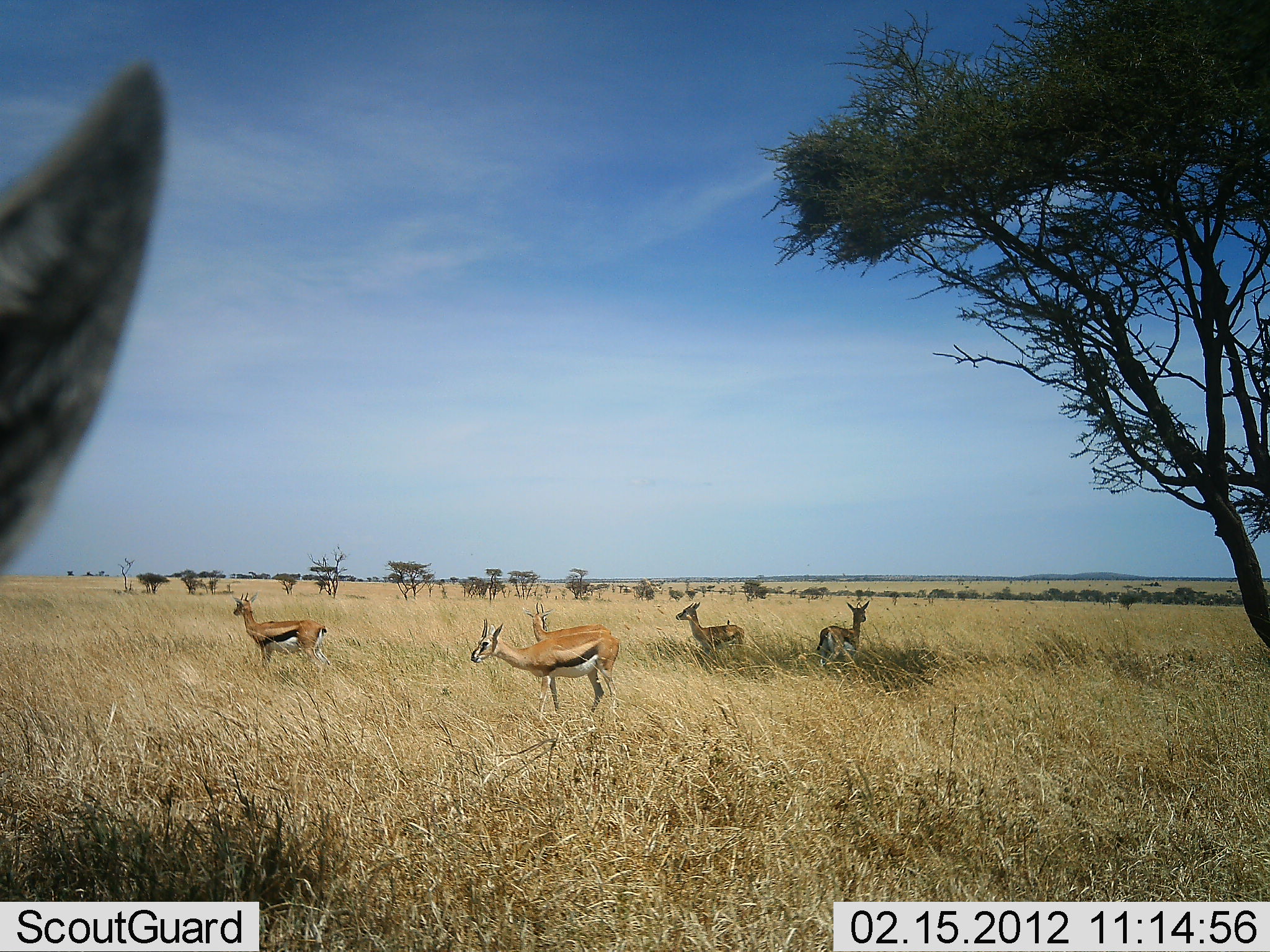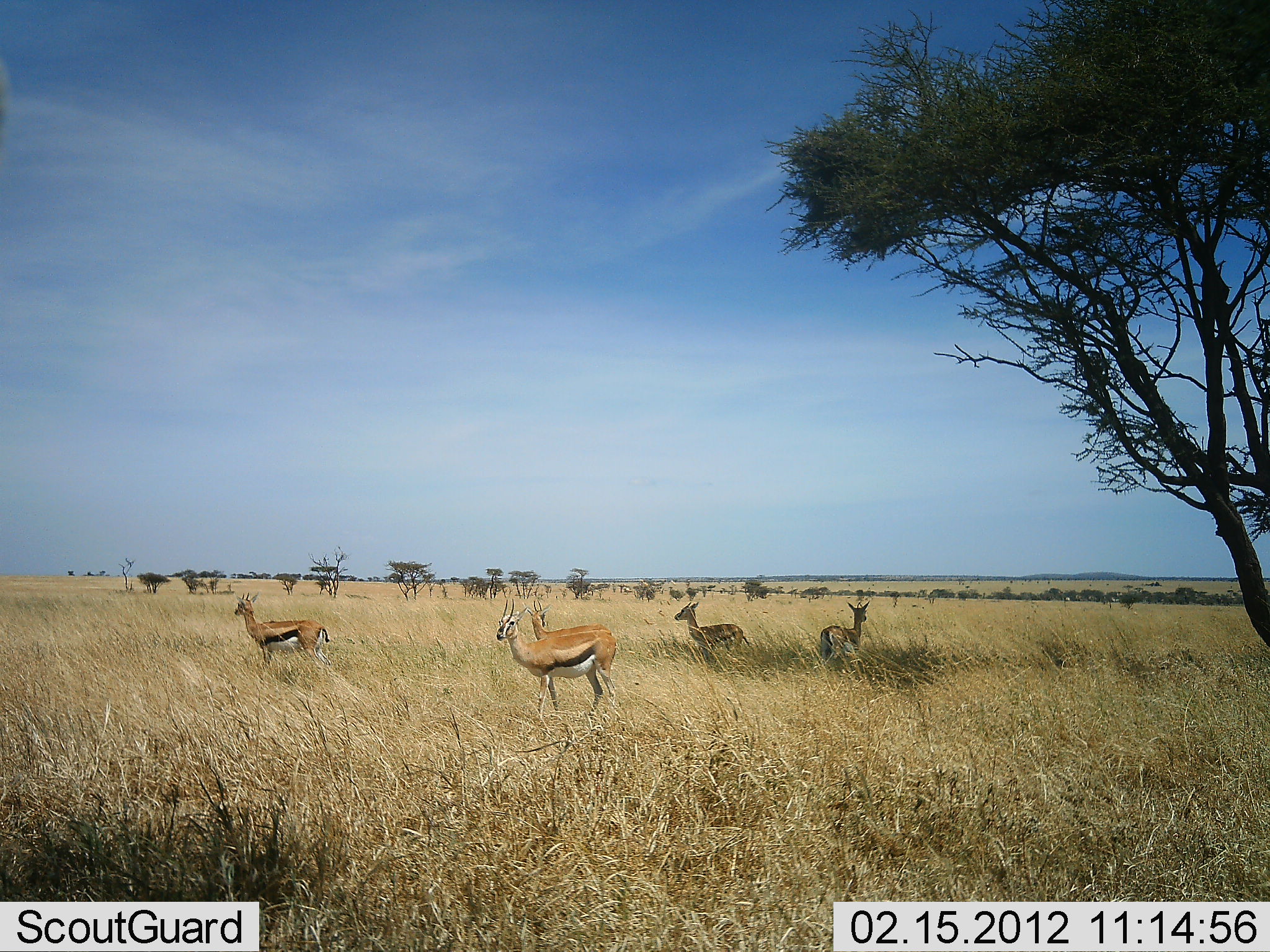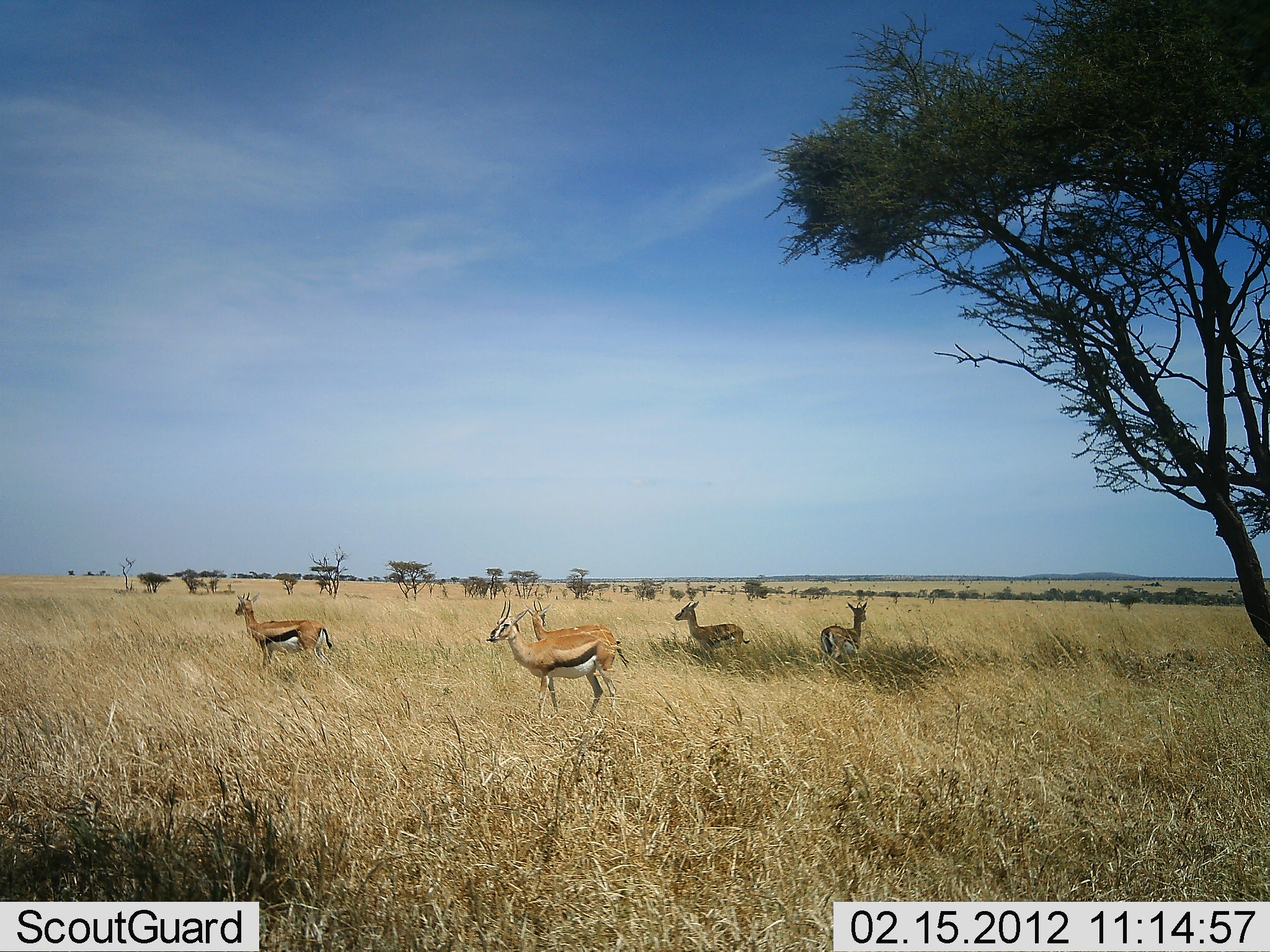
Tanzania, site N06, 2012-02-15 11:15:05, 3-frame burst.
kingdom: Animalia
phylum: Chordata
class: Mammalia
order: Artiodactyla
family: Bovidae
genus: Eudorcas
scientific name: Eudorcas thomsonii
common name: thomson's gazelle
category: gazellethomsons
Gazellethomsons (thomson's gazelle) (Eudorcas thomsonii), count 6. Behavior (volunteer vote fractions): standing 96%, resting 4%, moving 8%, interacting 0%. Young present (vote fraction): 0%. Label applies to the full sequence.